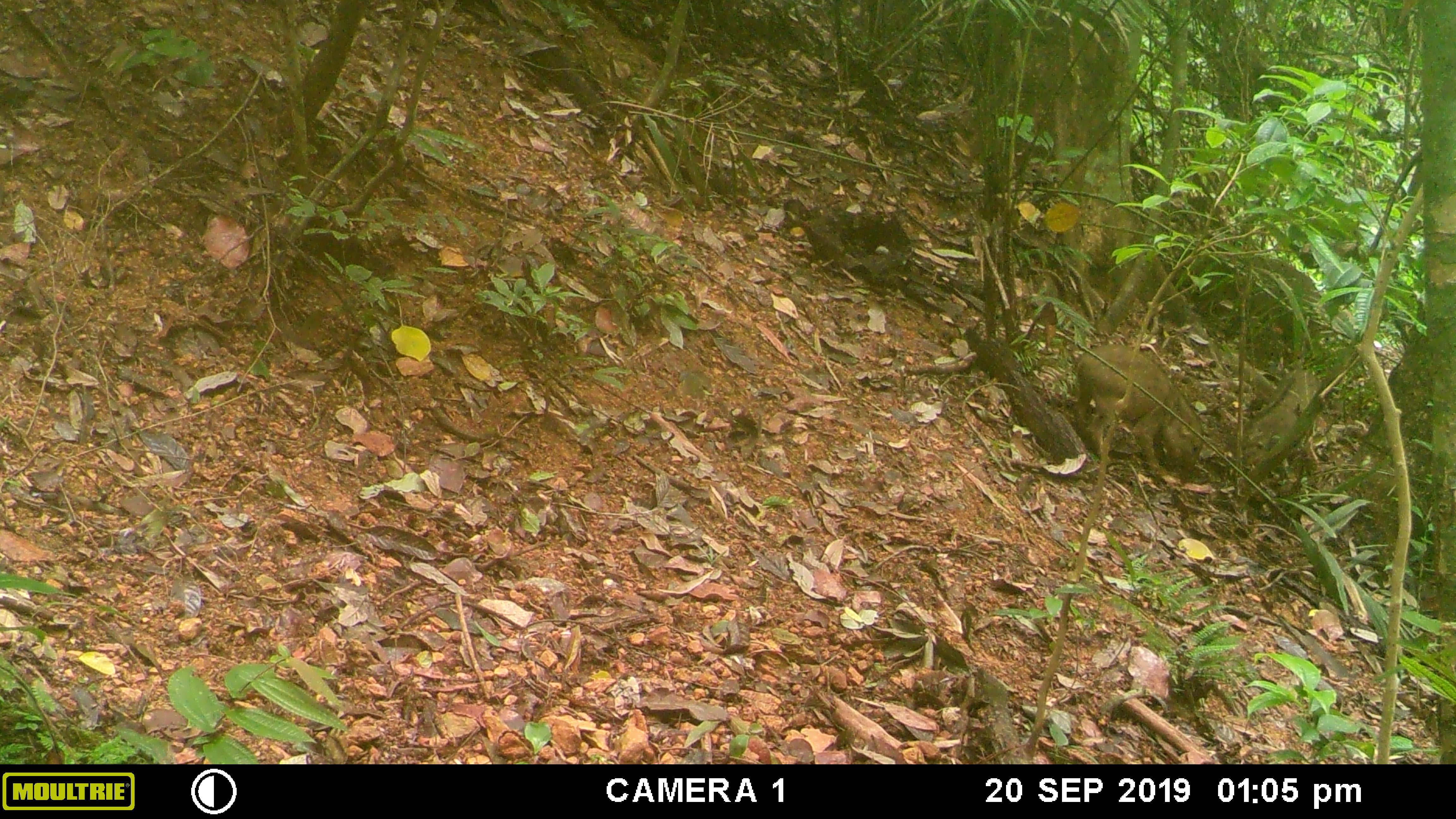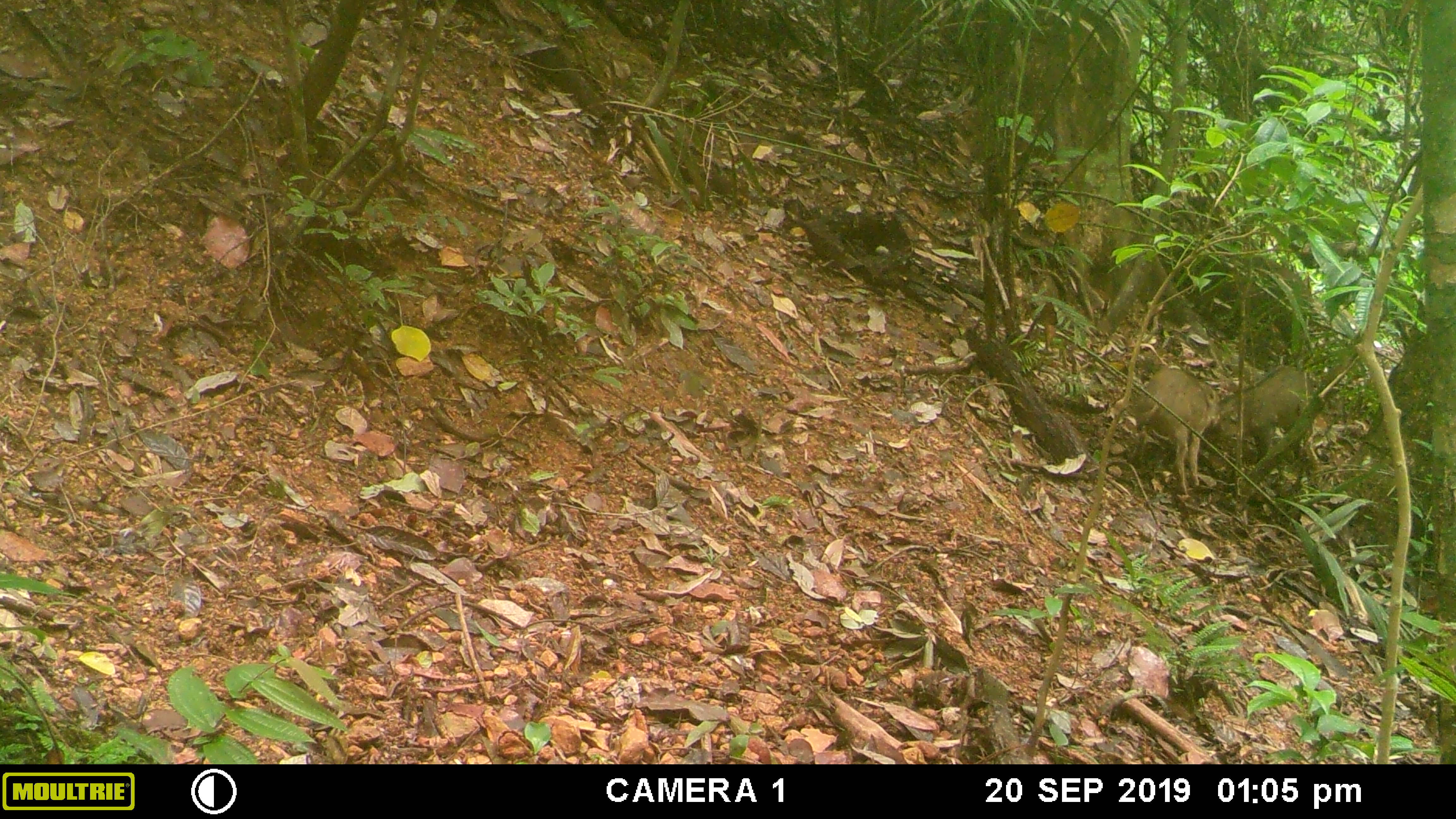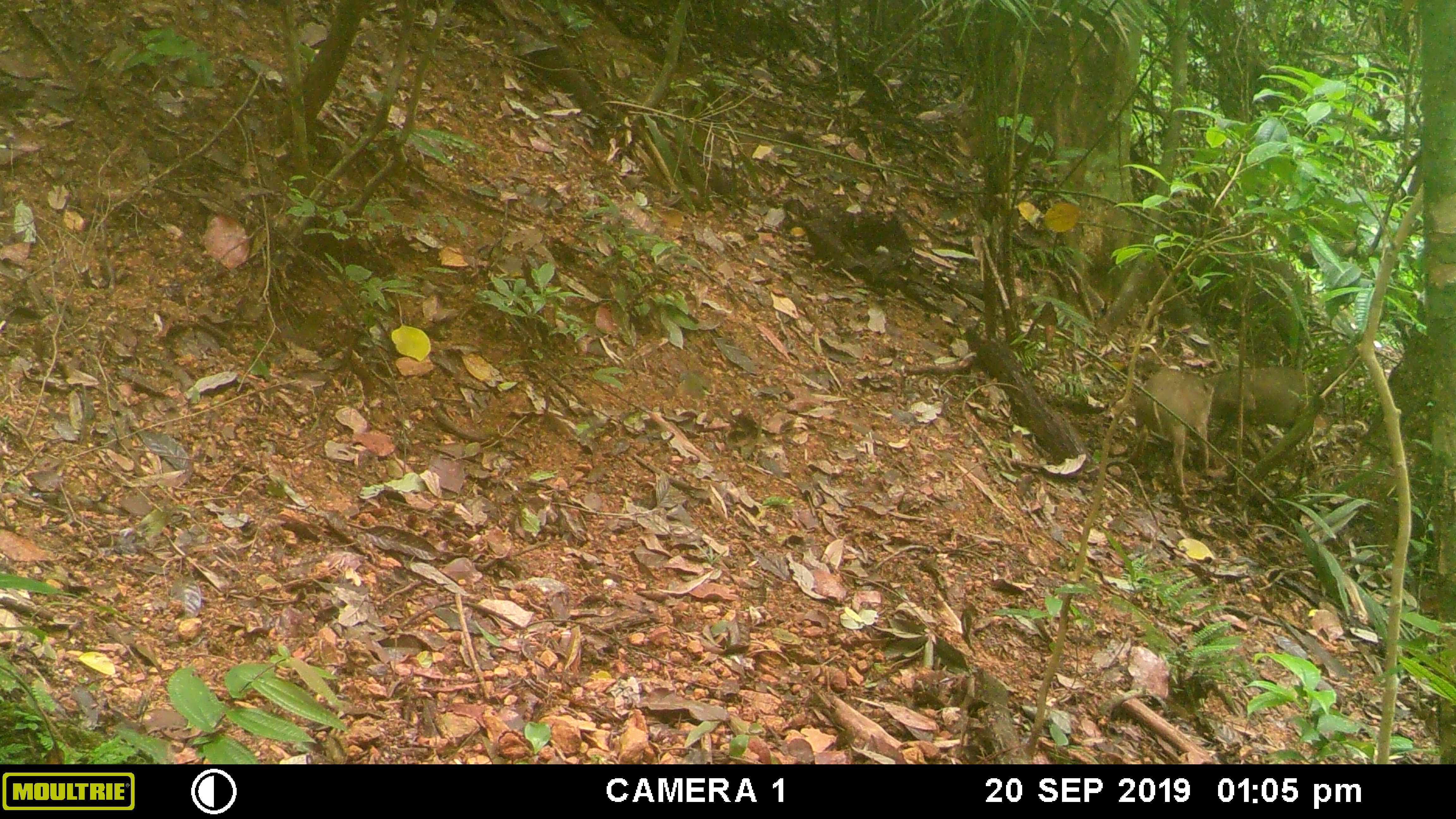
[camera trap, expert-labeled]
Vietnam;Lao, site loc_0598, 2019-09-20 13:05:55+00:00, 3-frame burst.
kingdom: Animalia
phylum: Chordata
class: Mammalia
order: Artiodactyla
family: Suidae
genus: Sus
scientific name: Sus scrofa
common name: eurasian wild pig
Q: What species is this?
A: Eurasian wild pig (Sus scrofa).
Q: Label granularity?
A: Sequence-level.